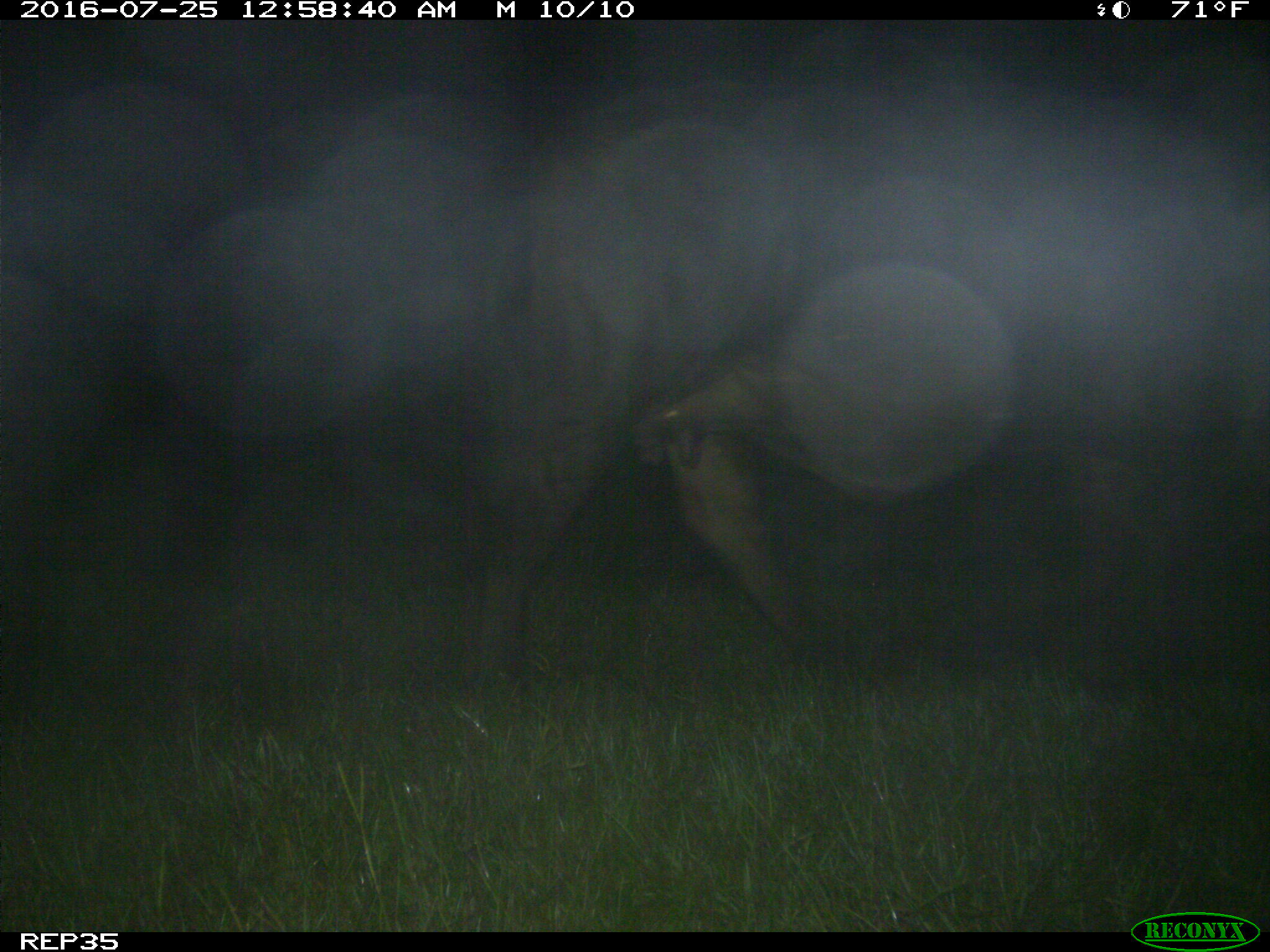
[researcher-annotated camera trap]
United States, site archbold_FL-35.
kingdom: Animalia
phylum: Chordata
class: Mammalia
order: Artiodactyla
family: Bovidae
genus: Bos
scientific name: Bos taurus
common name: domestic cow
Bos taurus (domestic cow).